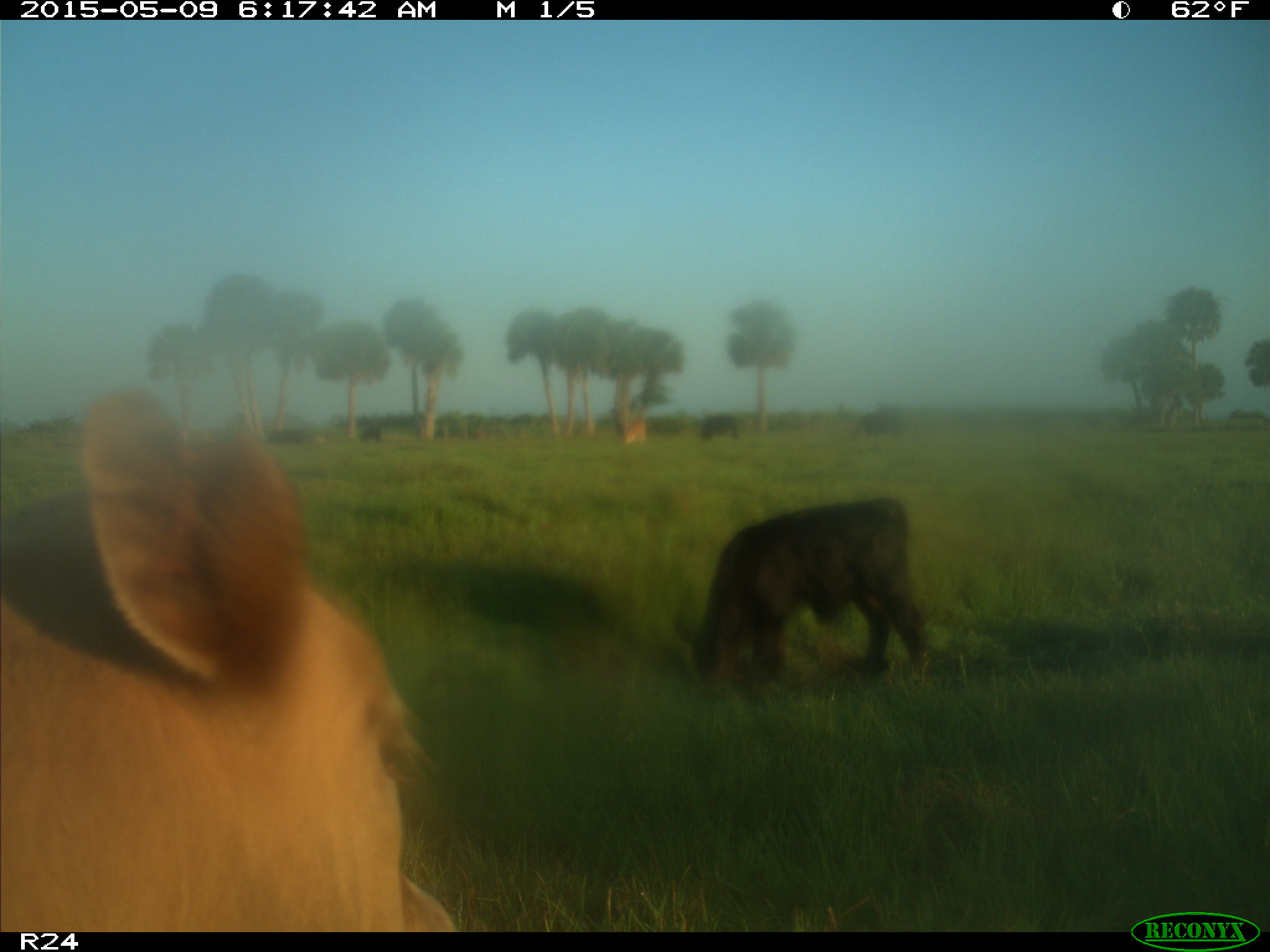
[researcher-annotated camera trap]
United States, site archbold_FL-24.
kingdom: Animalia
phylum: Chordata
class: Mammalia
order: Artiodactyla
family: Bovidae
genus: Bos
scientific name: Bos taurus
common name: domestic cow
Bos taurus (domestic cow).